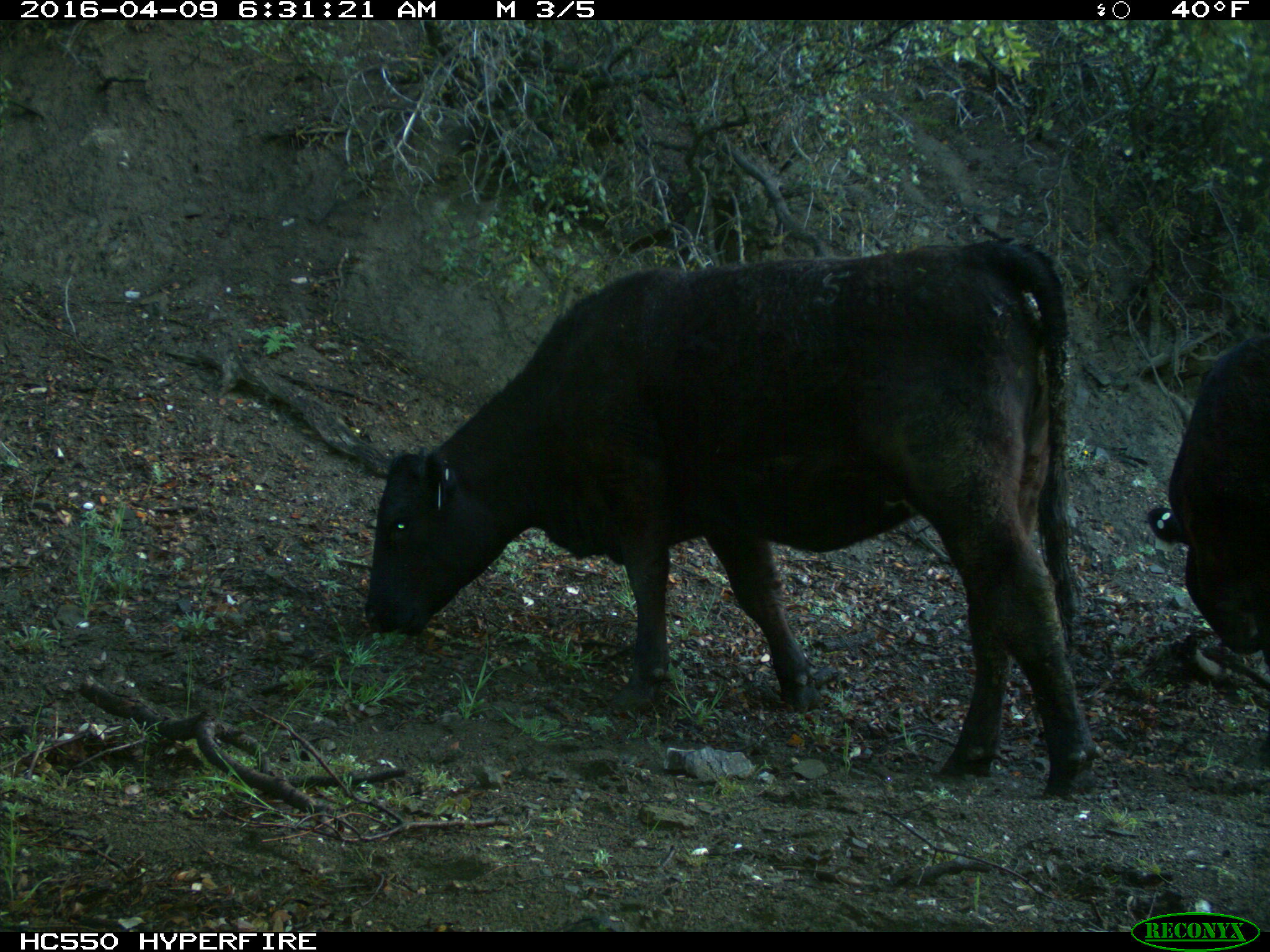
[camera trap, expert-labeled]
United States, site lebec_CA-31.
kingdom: Animalia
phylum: Chordata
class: Mammalia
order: Artiodactyla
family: Bovidae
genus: Bos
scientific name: Bos taurus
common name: domestic cow